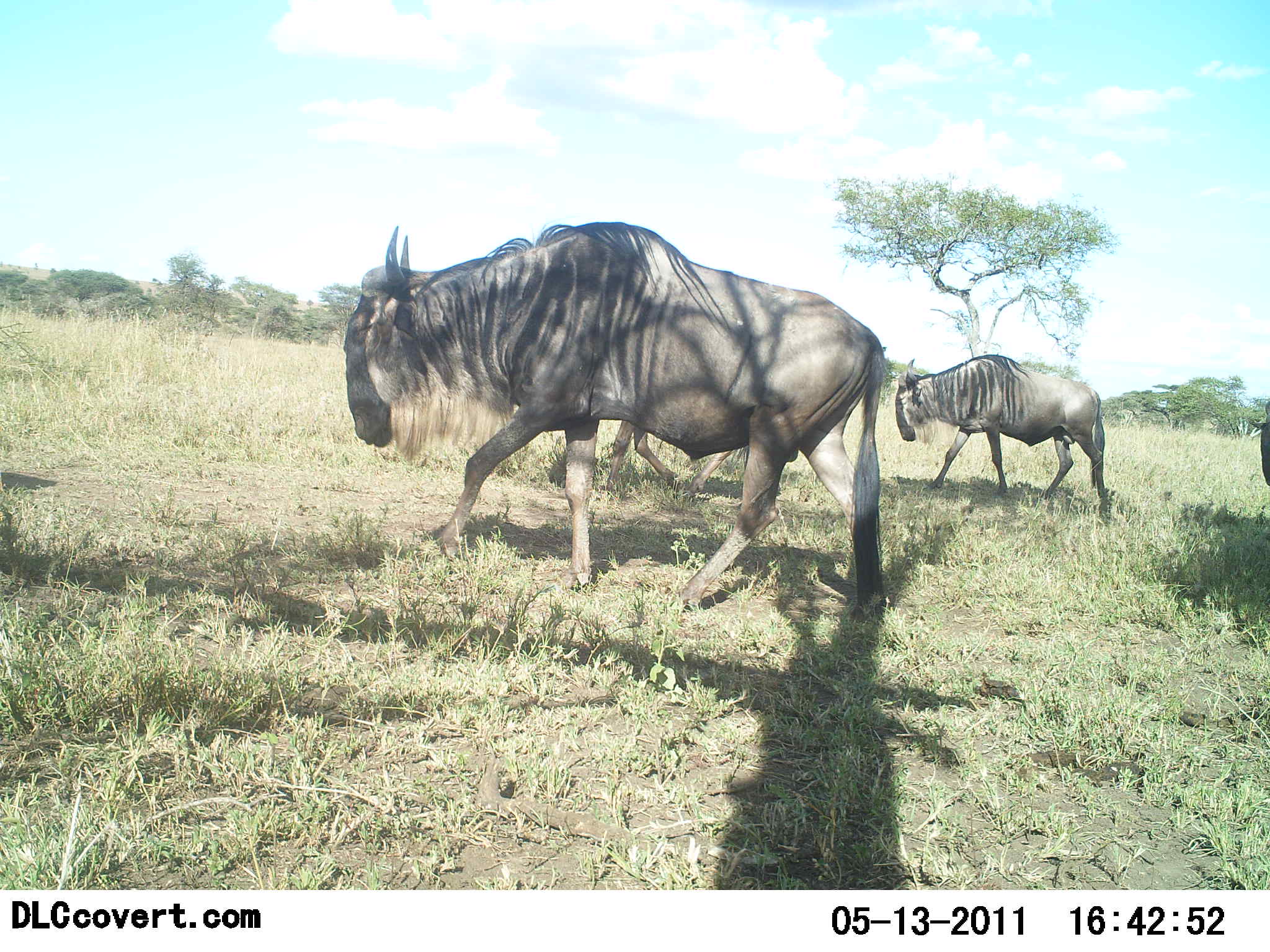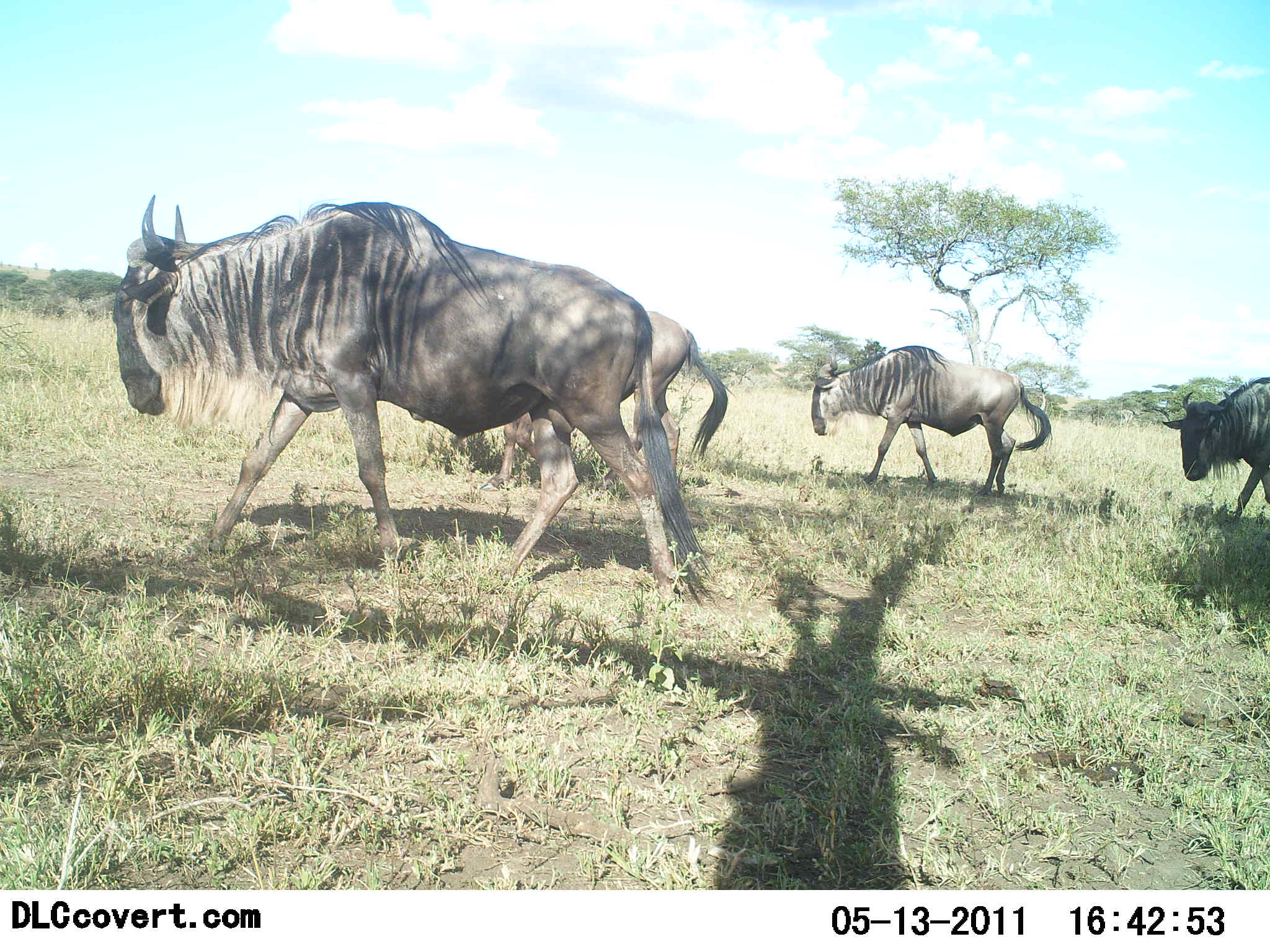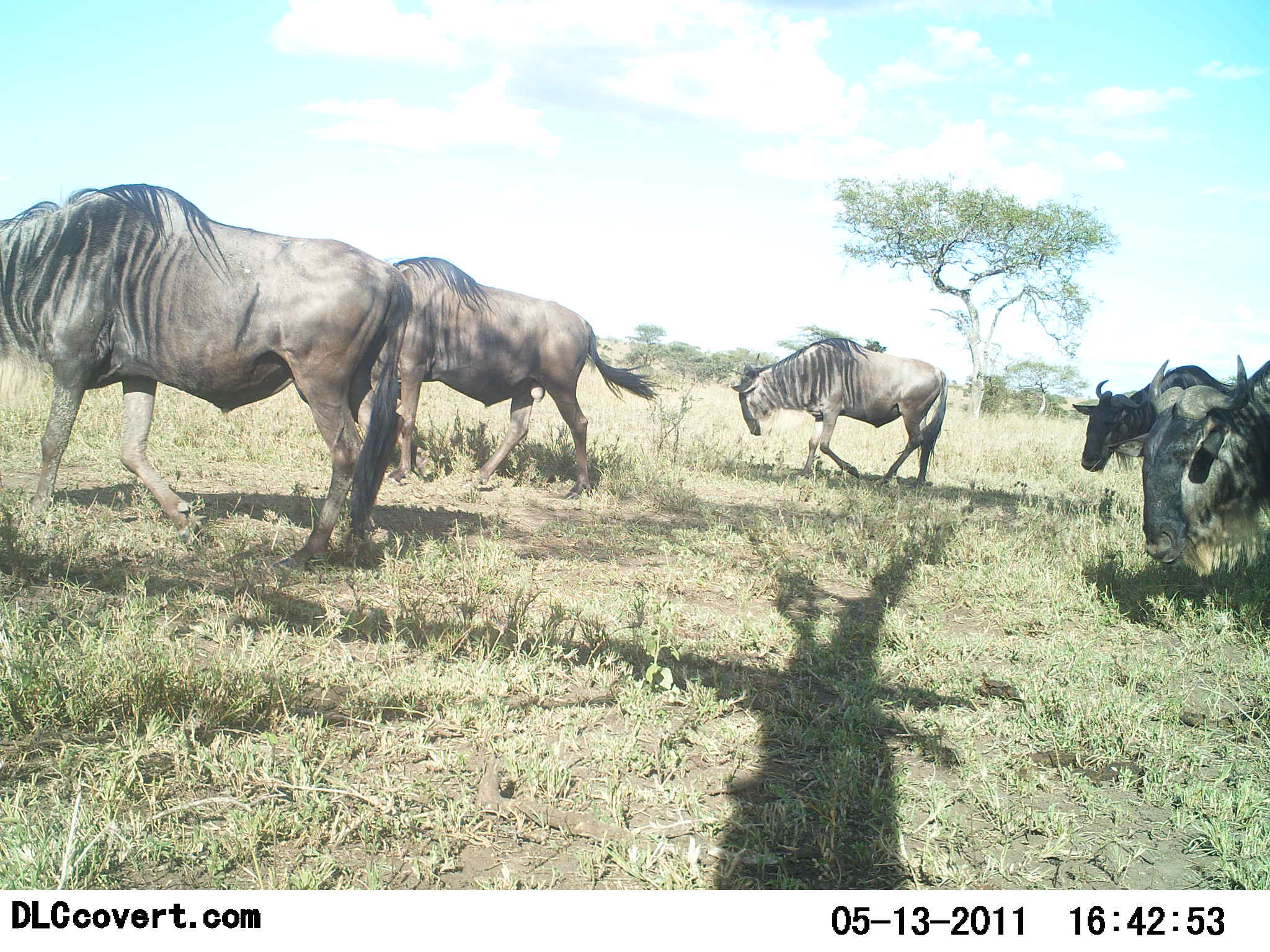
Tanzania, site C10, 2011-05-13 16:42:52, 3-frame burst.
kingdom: Animalia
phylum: Chordata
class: Mammalia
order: Artiodactyla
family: Bovidae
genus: Connochaetes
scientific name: Connochaetes taurinus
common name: blue wildebeest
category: wildebeest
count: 5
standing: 0%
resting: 0%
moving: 100%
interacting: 0%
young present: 0%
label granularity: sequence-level